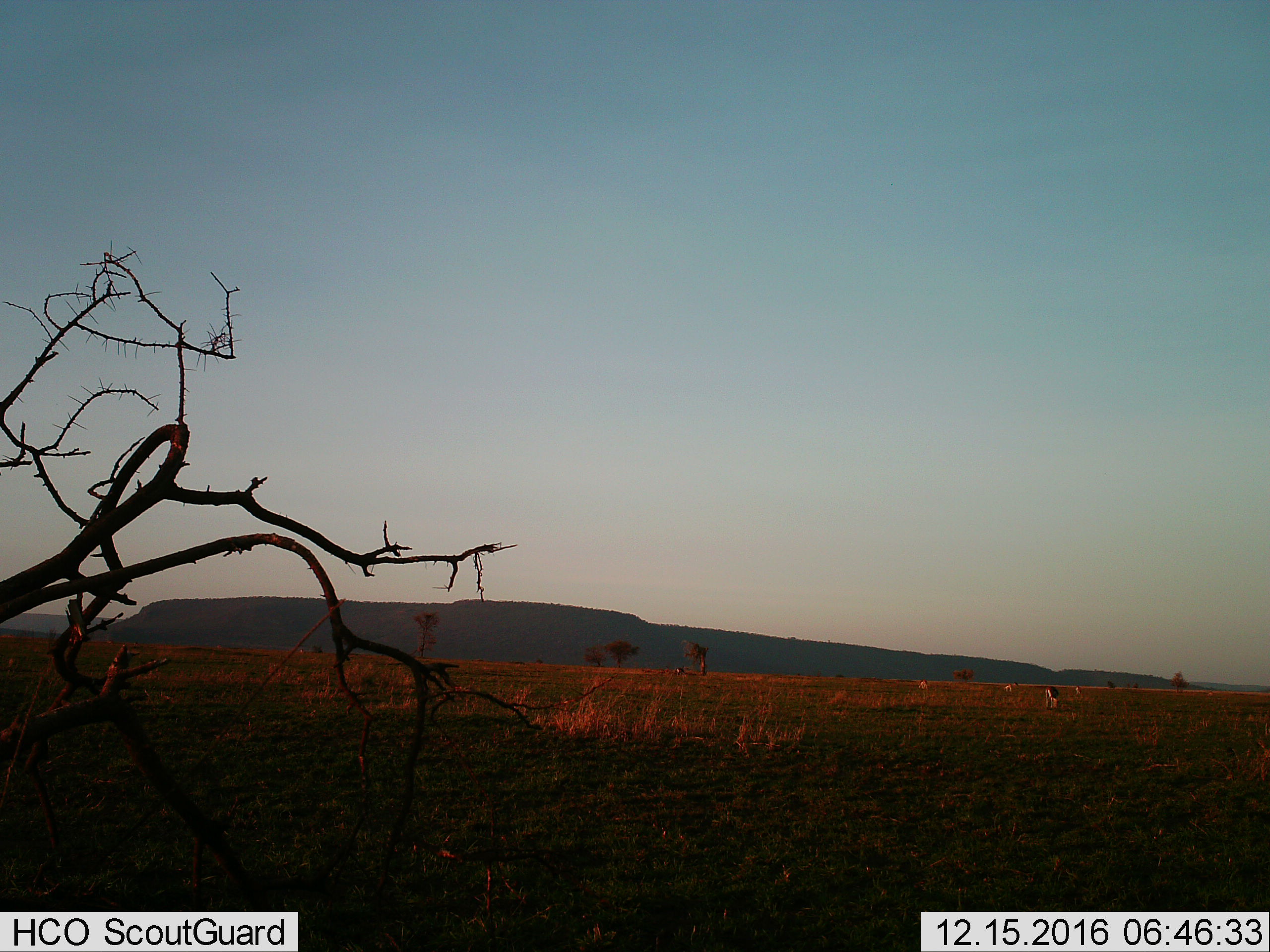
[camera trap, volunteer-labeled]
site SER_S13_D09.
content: unidentified animal